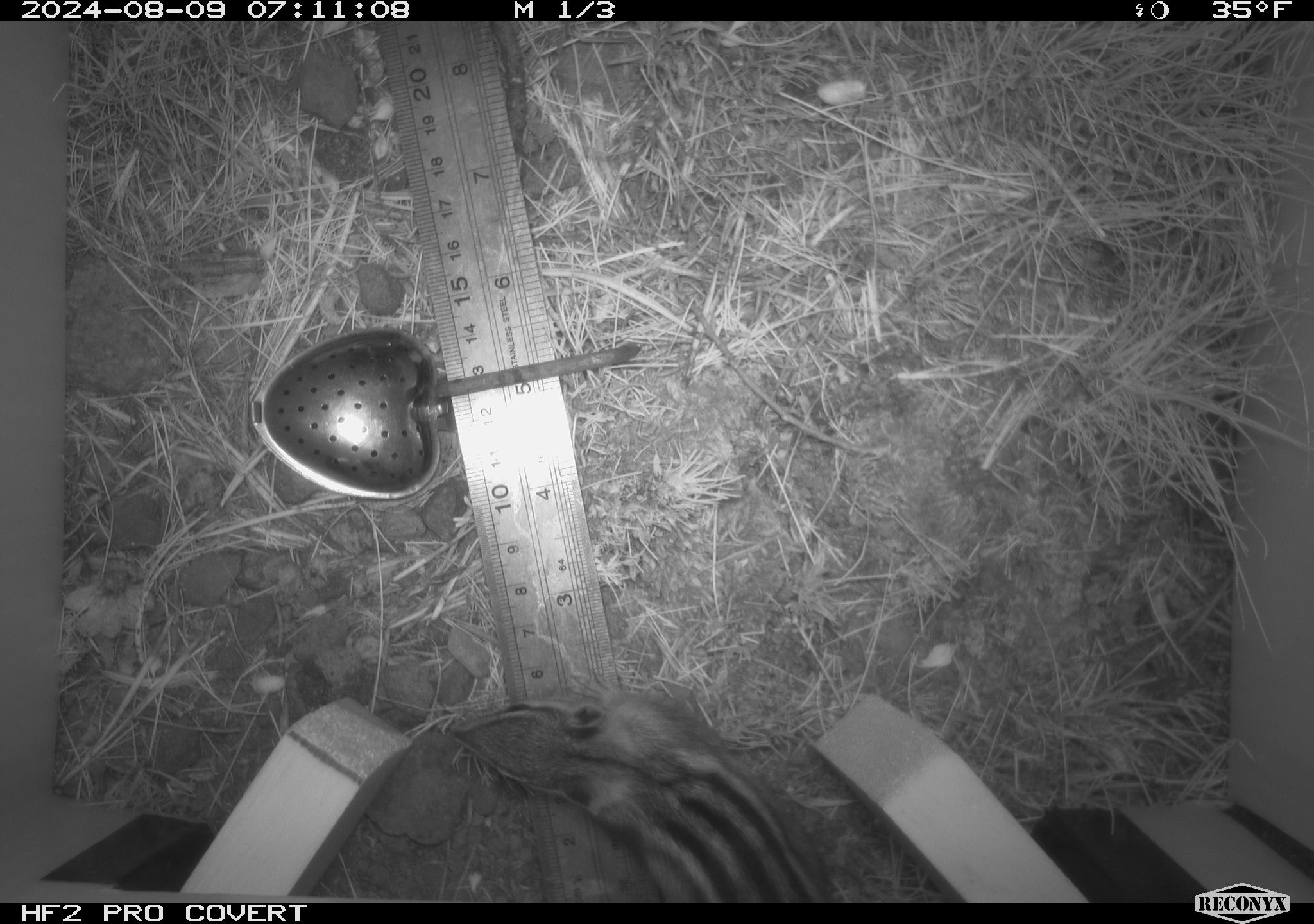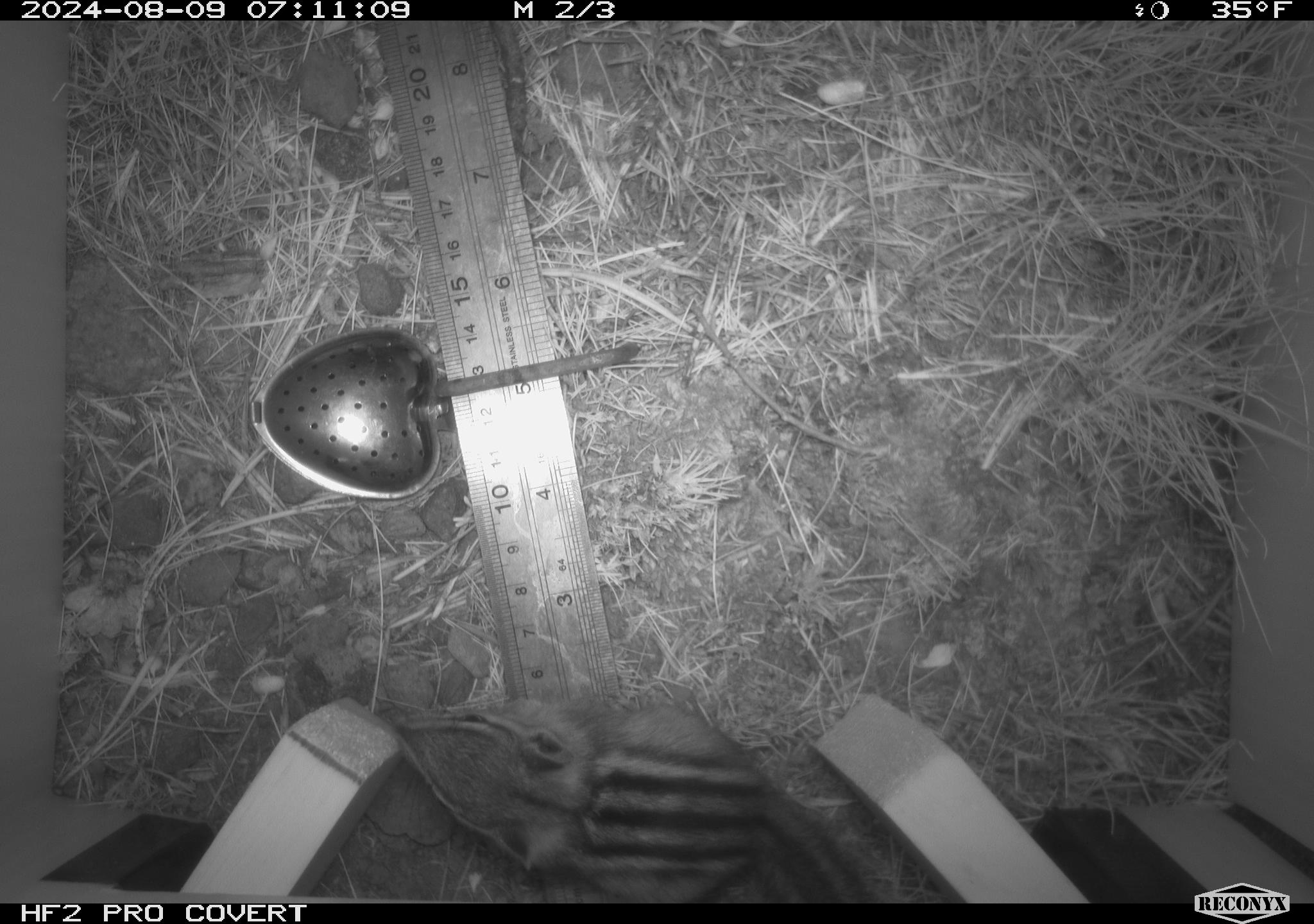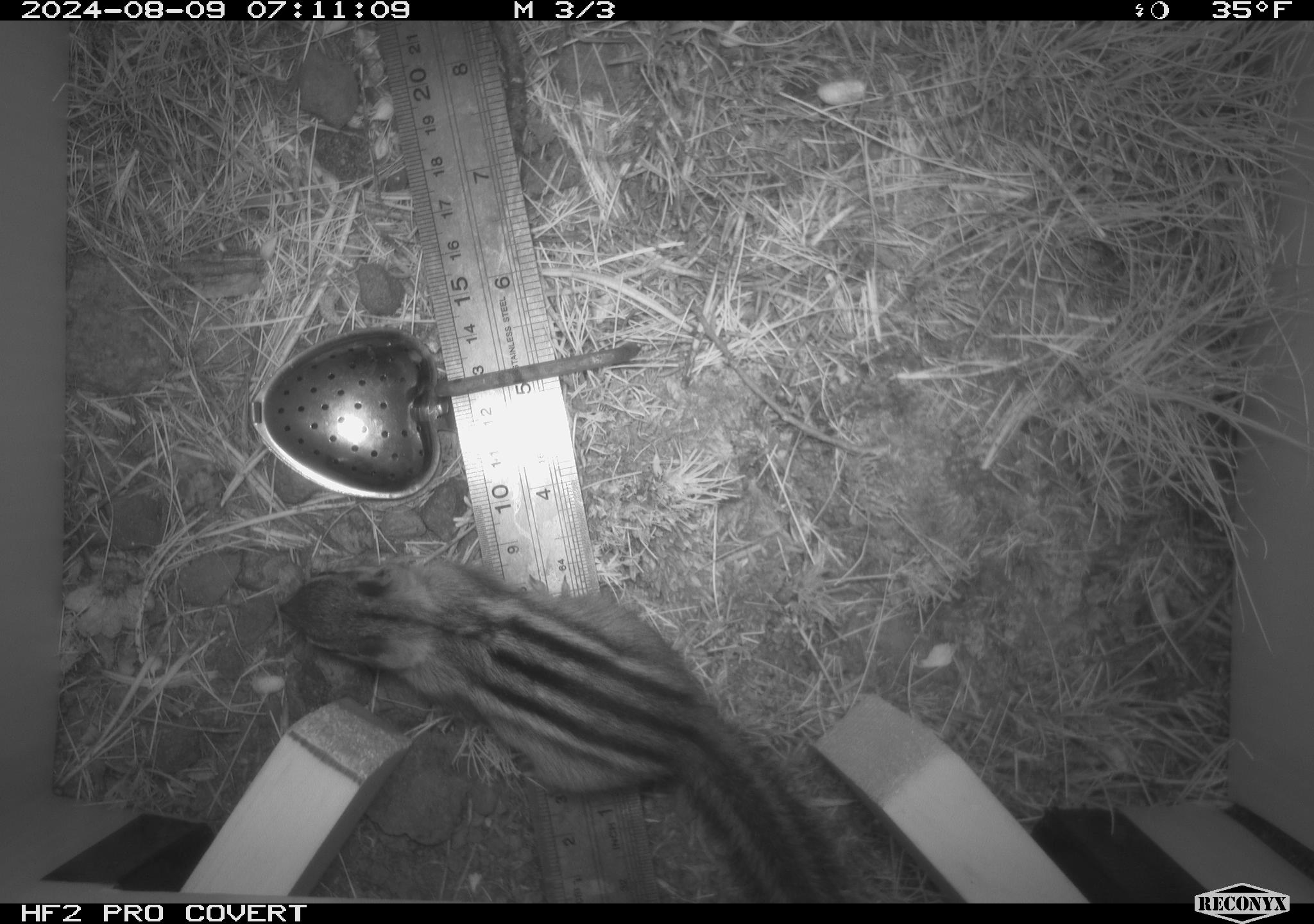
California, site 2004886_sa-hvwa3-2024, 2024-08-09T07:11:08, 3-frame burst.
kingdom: Animalia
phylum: Chordata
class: Mammalia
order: Rodentia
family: Sciuridae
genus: Neotamias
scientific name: Neotamias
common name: western chipmunks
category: neotamias species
Neotamias species (western chipmunks) (Neotamias).